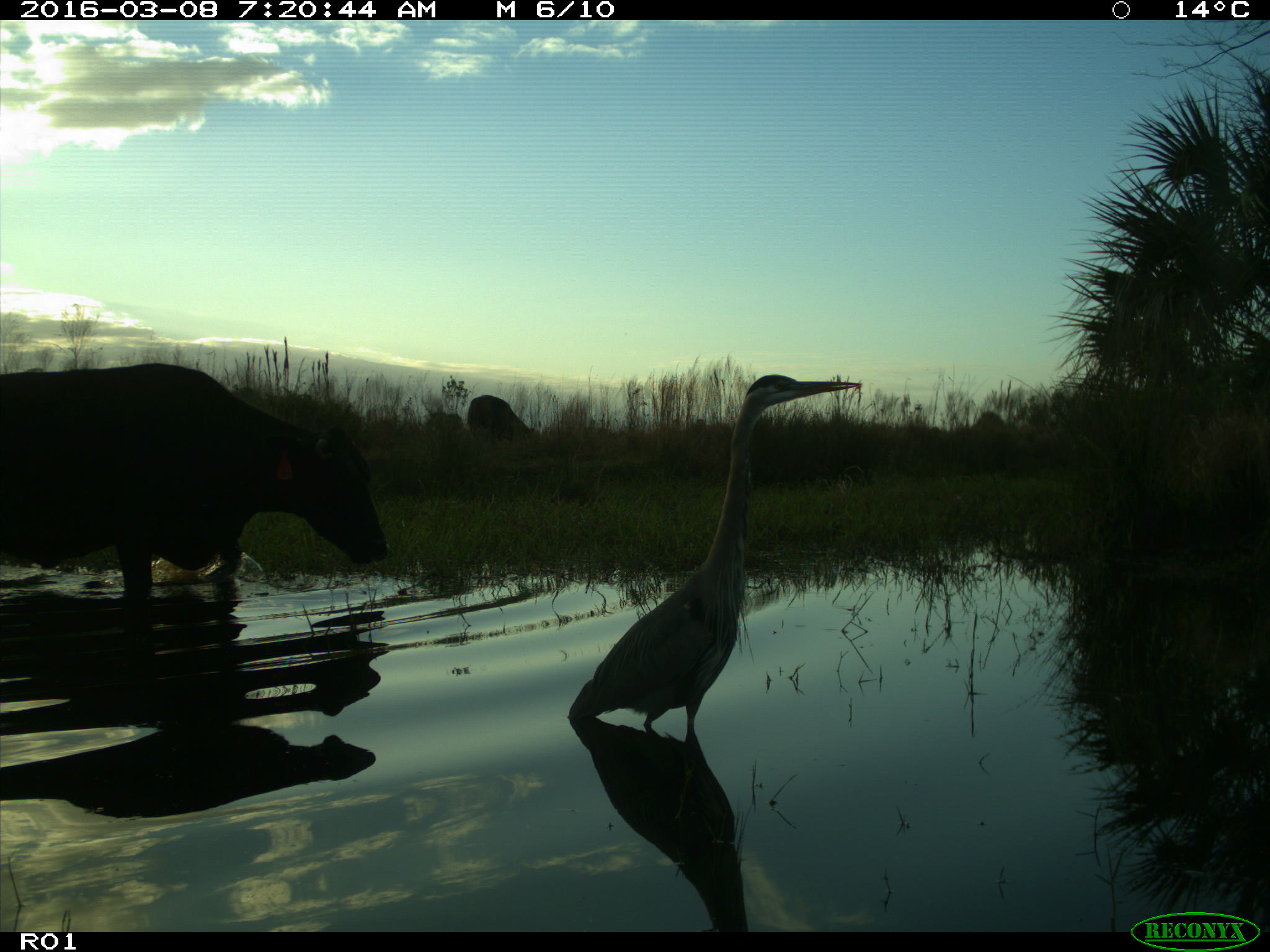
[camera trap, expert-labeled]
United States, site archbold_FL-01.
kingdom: Animalia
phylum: Chordata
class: Mammalia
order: Artiodactyla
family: Bovidae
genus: Bos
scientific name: Bos taurus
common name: domestic cow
Bos taurus (domestic cow).